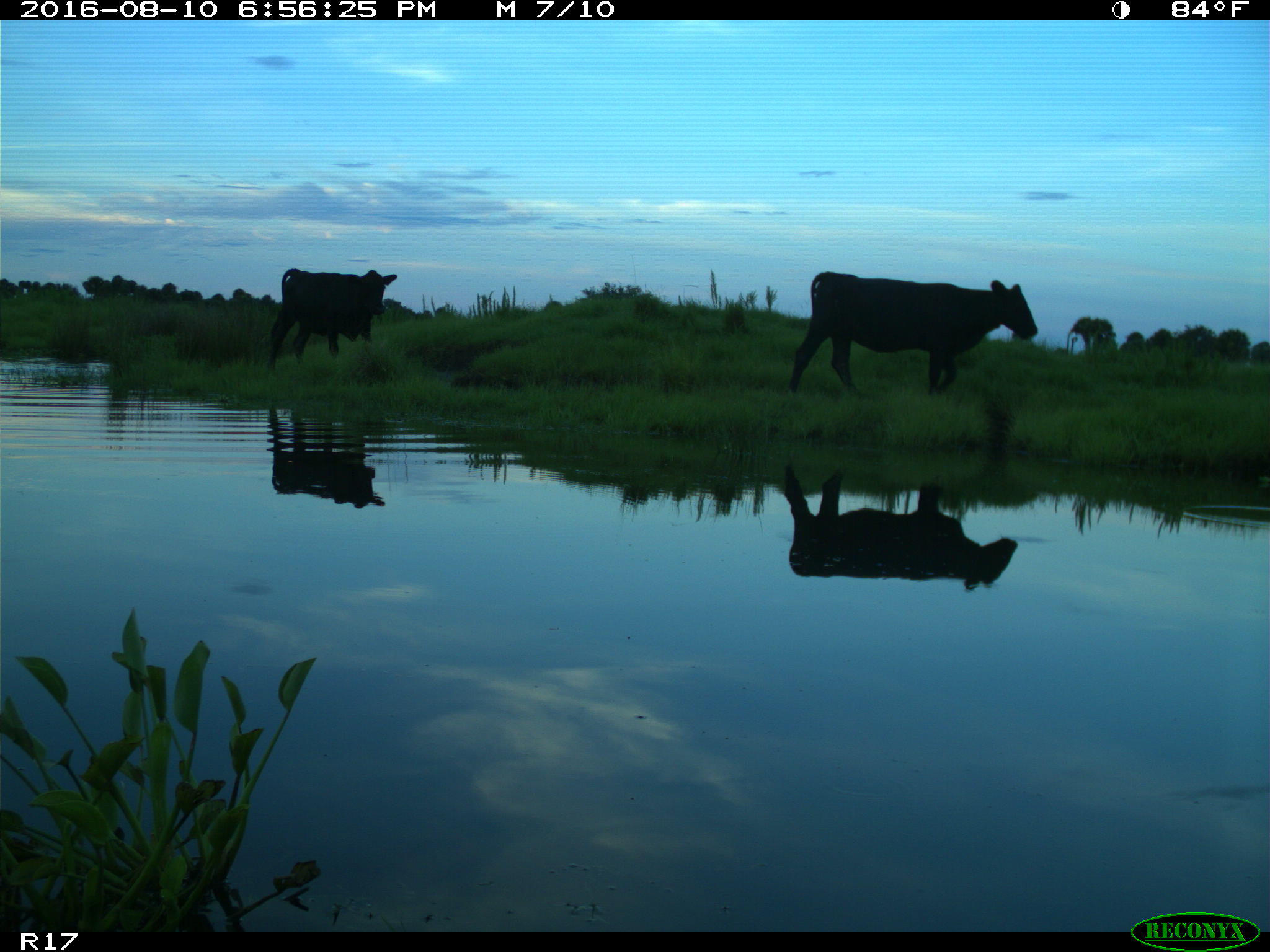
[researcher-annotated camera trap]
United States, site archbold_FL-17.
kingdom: Animalia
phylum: Chordata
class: Mammalia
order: Artiodactyla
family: Bovidae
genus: Bos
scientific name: Bos taurus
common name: domestic cow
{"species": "Bos taurus (domestic cow)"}